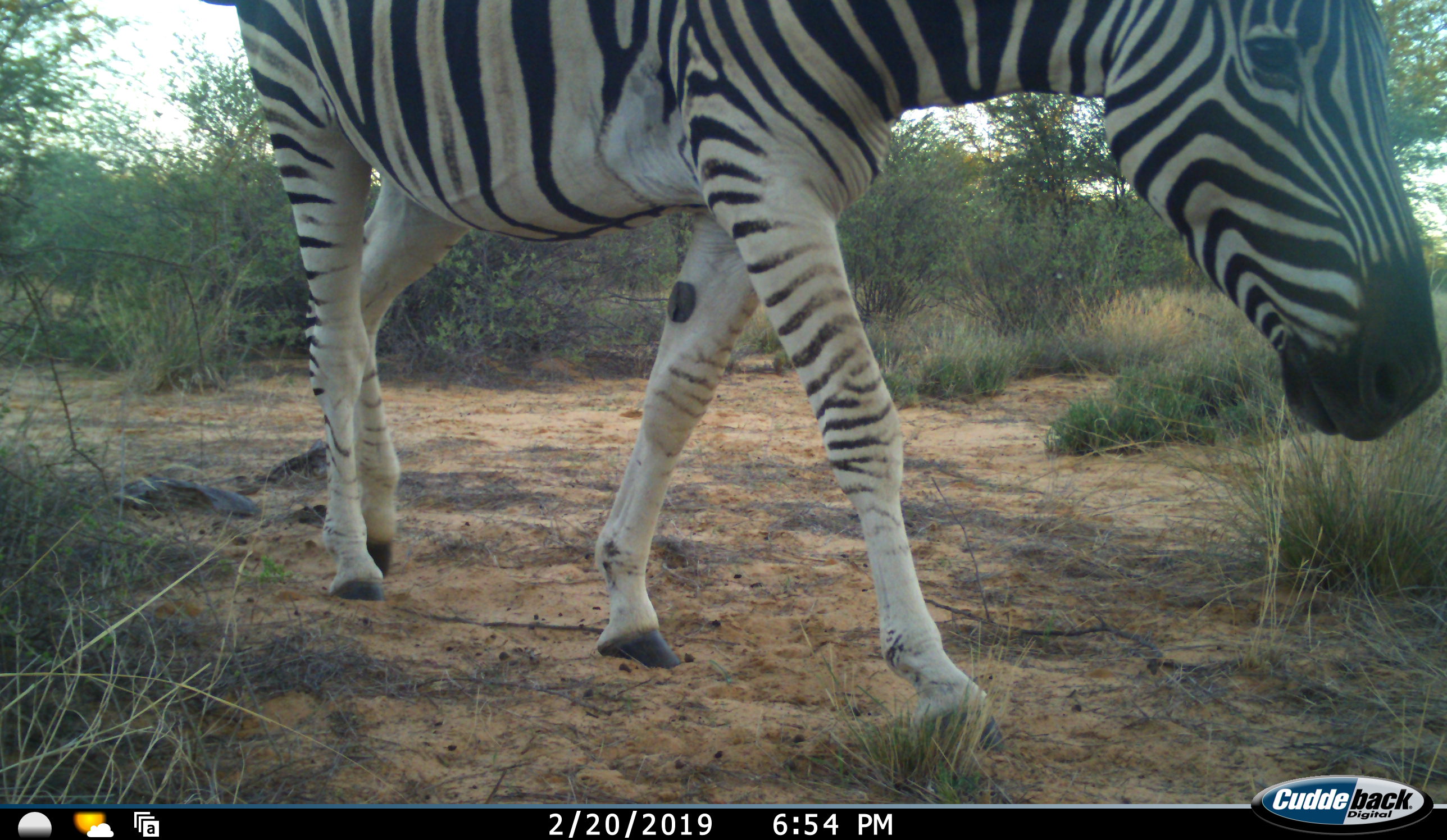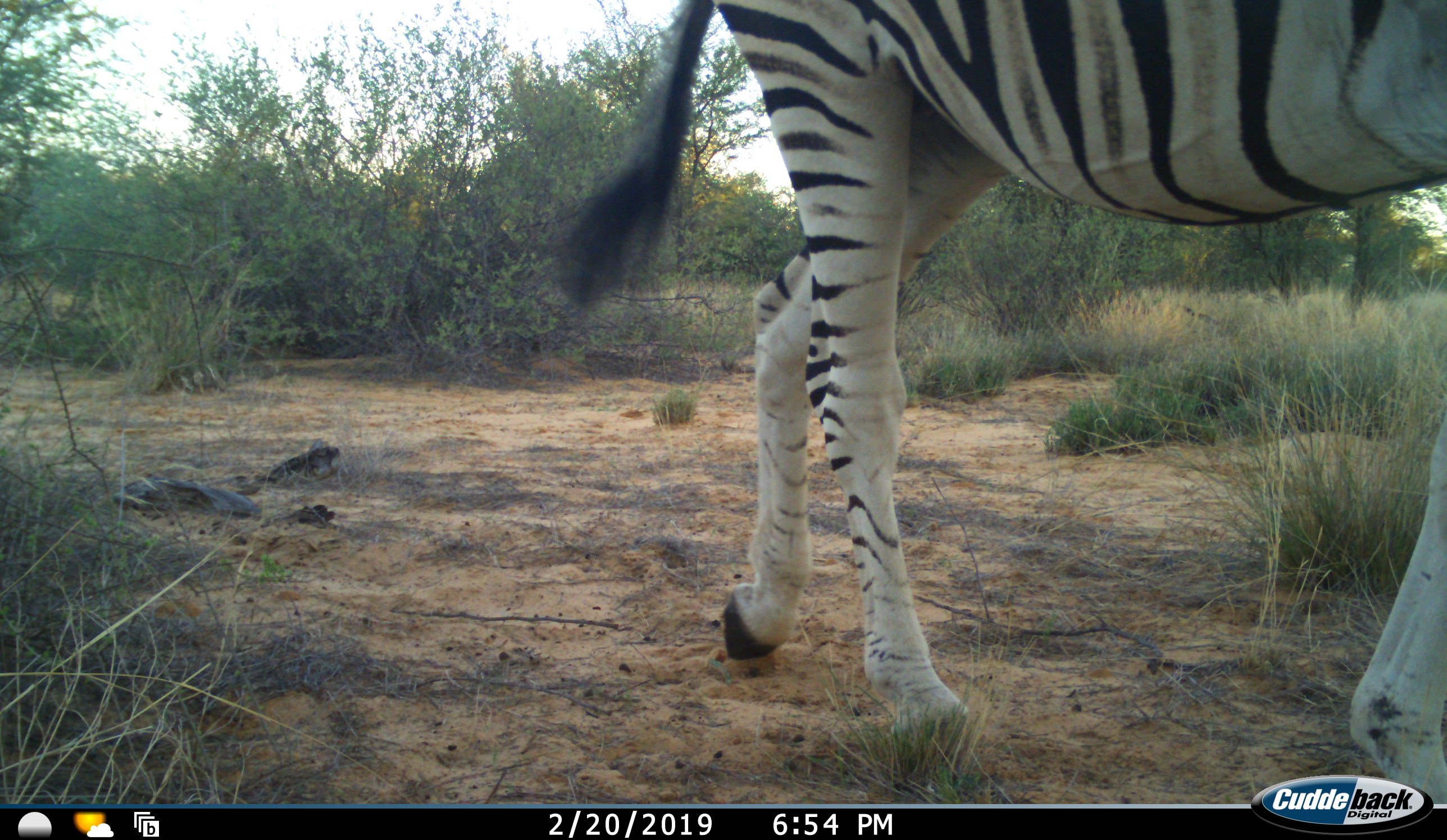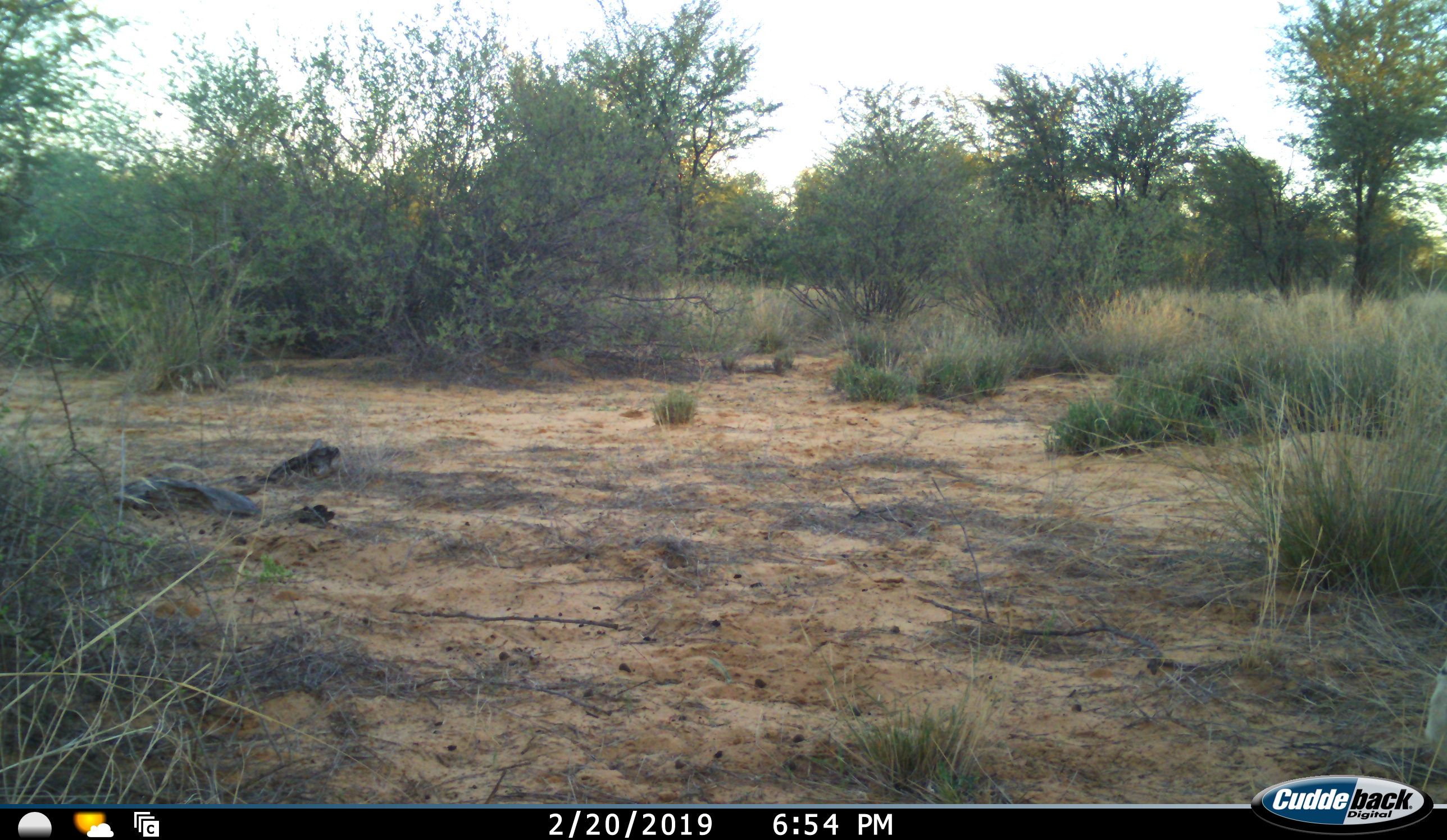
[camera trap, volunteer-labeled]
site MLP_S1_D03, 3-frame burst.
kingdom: Animalia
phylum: Chordata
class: Mammalia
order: Perissodactyla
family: Equidae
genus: Equus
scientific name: Equus quagga burchellii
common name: burchell's zebra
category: zebraburchells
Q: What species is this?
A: Zebraburchells (burchell's zebra) (Equus quagga burchellii).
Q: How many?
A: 1.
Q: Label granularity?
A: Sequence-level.